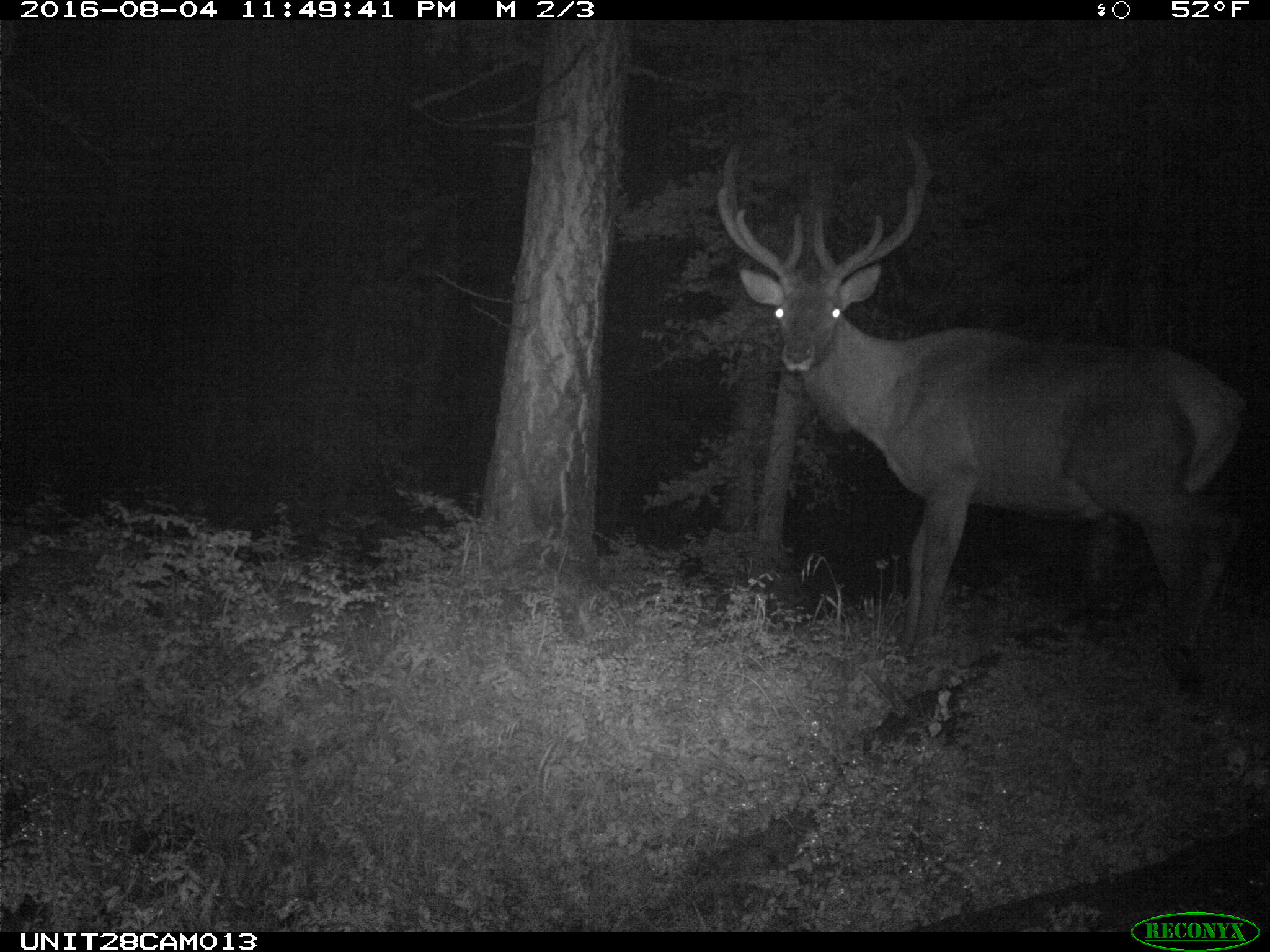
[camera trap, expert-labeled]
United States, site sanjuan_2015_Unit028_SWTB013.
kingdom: Animalia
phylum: Chordata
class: Mammalia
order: Artiodactyla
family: Cervidae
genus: Cervus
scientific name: Cervus elaphus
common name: red deer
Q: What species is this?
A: Cervus elaphus (red deer).